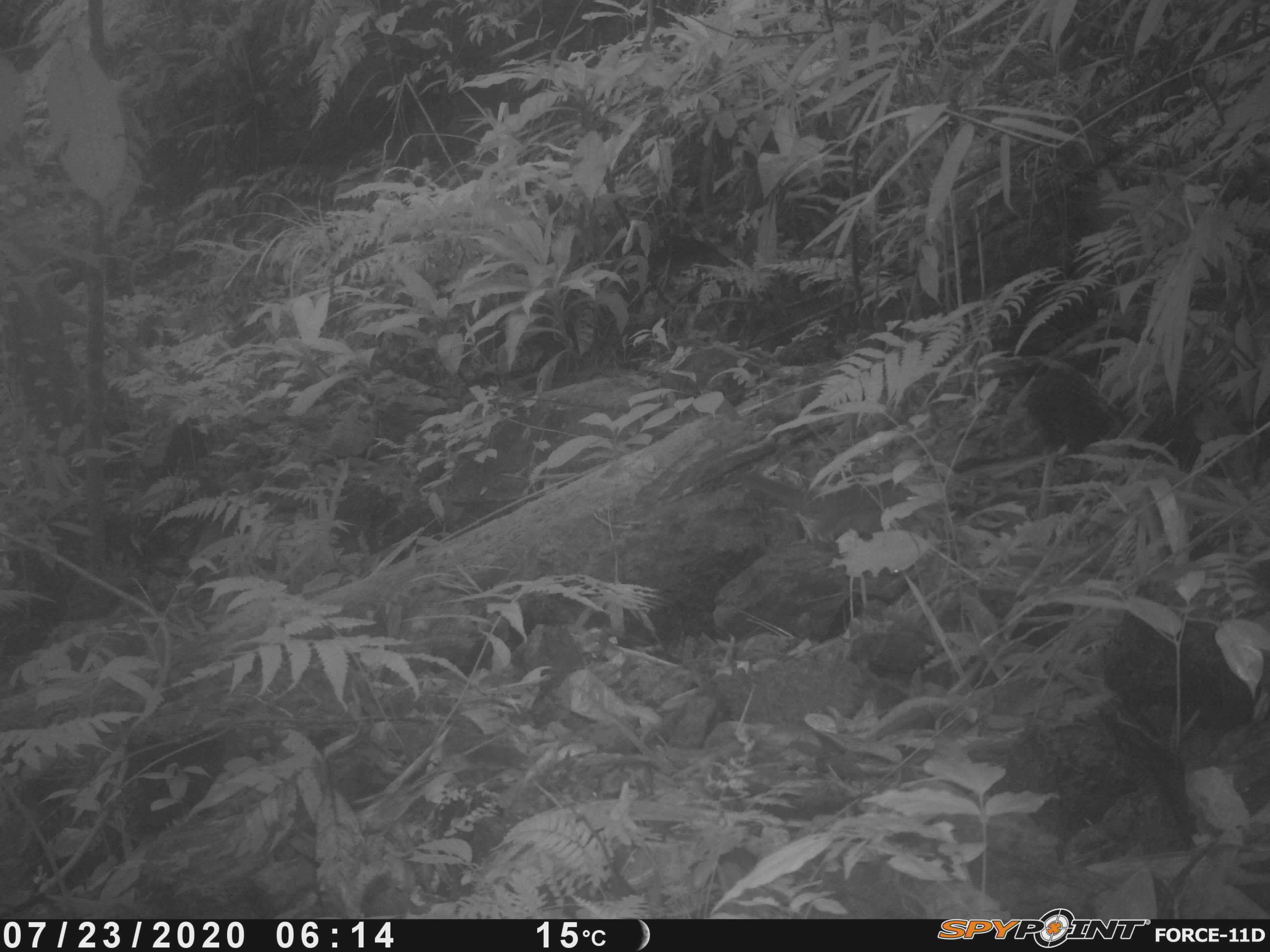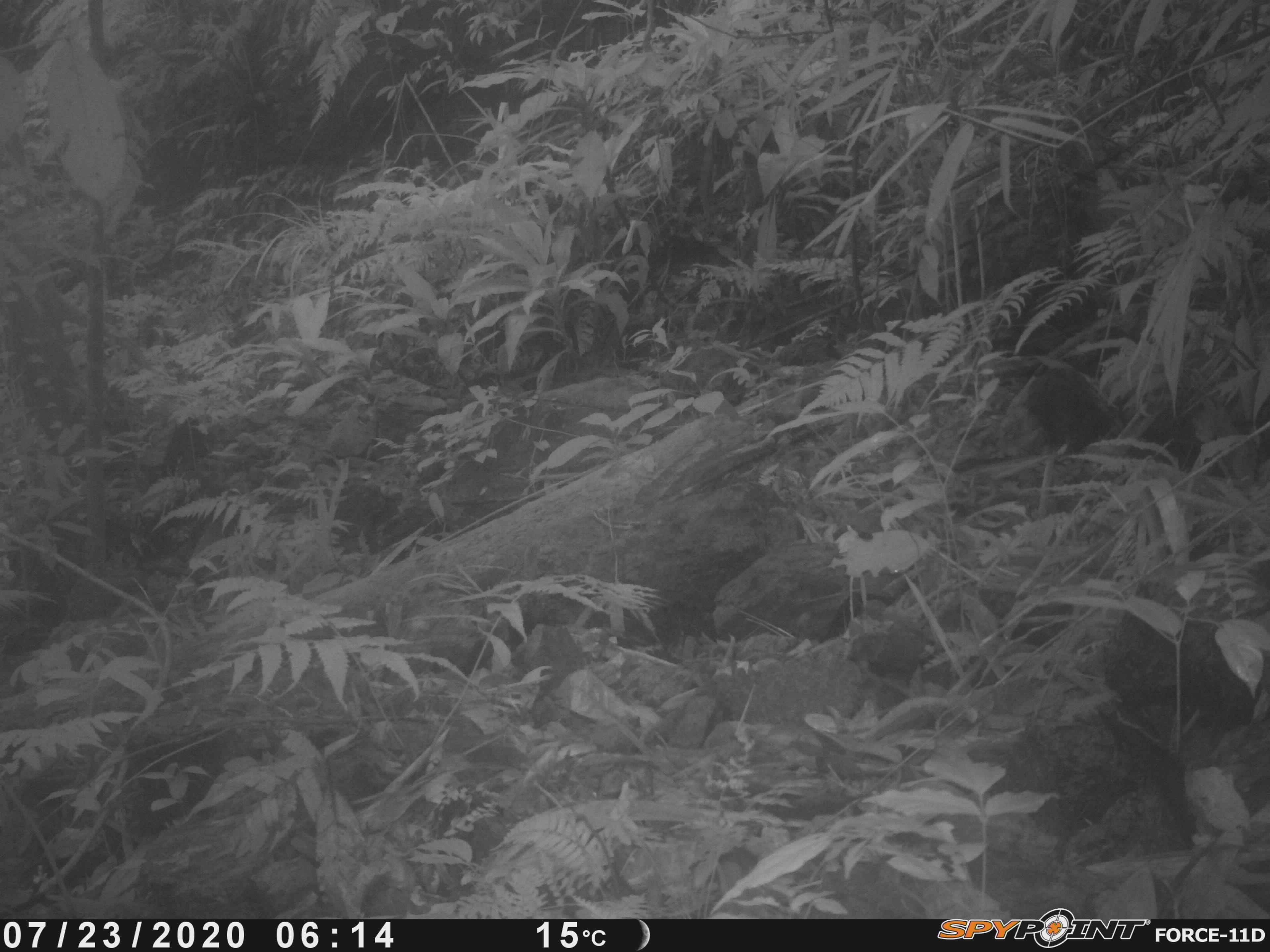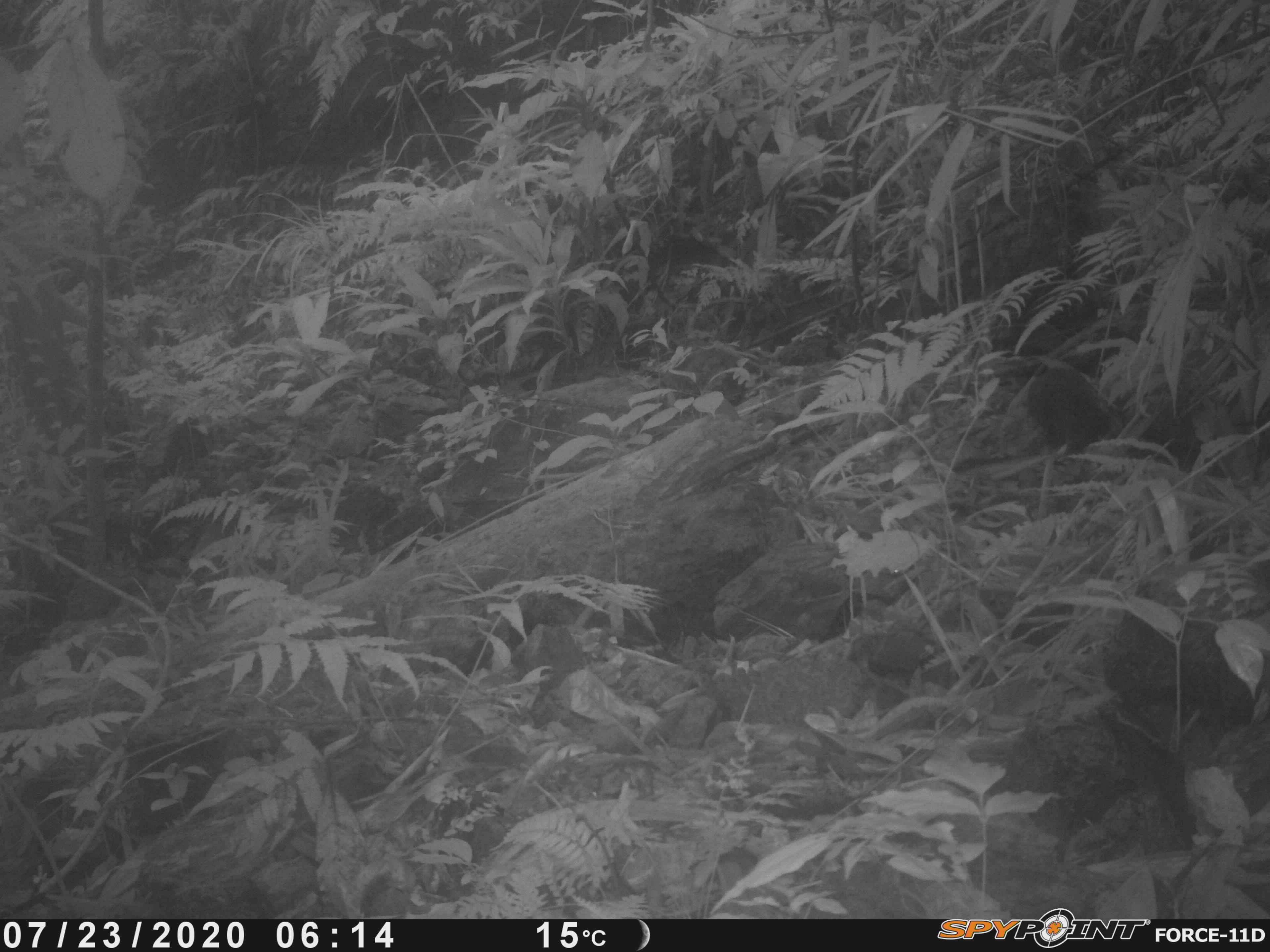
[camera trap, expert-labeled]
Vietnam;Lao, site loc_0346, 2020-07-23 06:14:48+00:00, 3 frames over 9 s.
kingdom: Animalia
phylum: Chordata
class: Mammalia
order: Scandentia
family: Tupaiidae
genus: Tupaia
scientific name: Tupaia belangeri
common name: northern treeshrew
Northern treeshrew (Tupaia belangeri). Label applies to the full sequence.